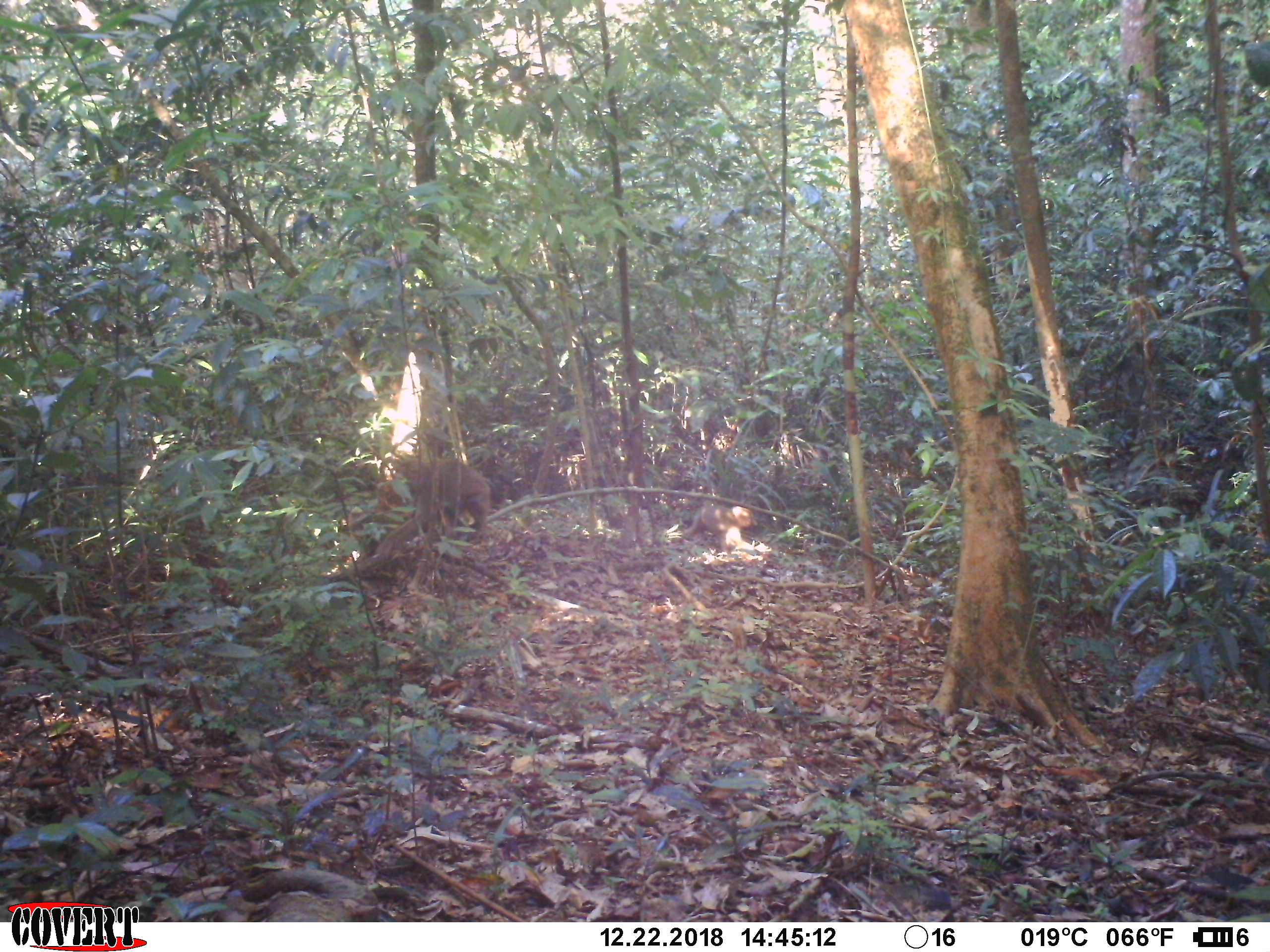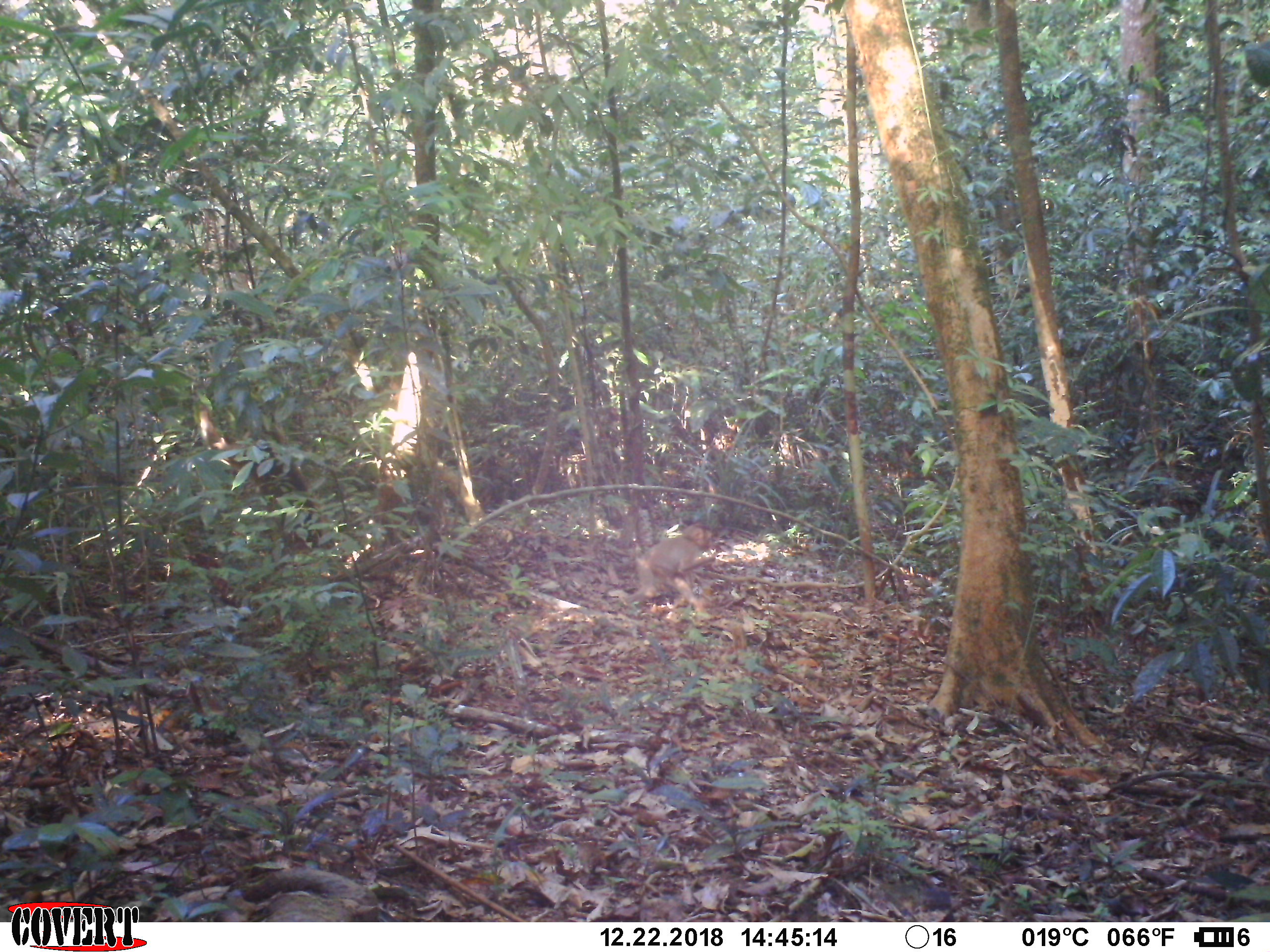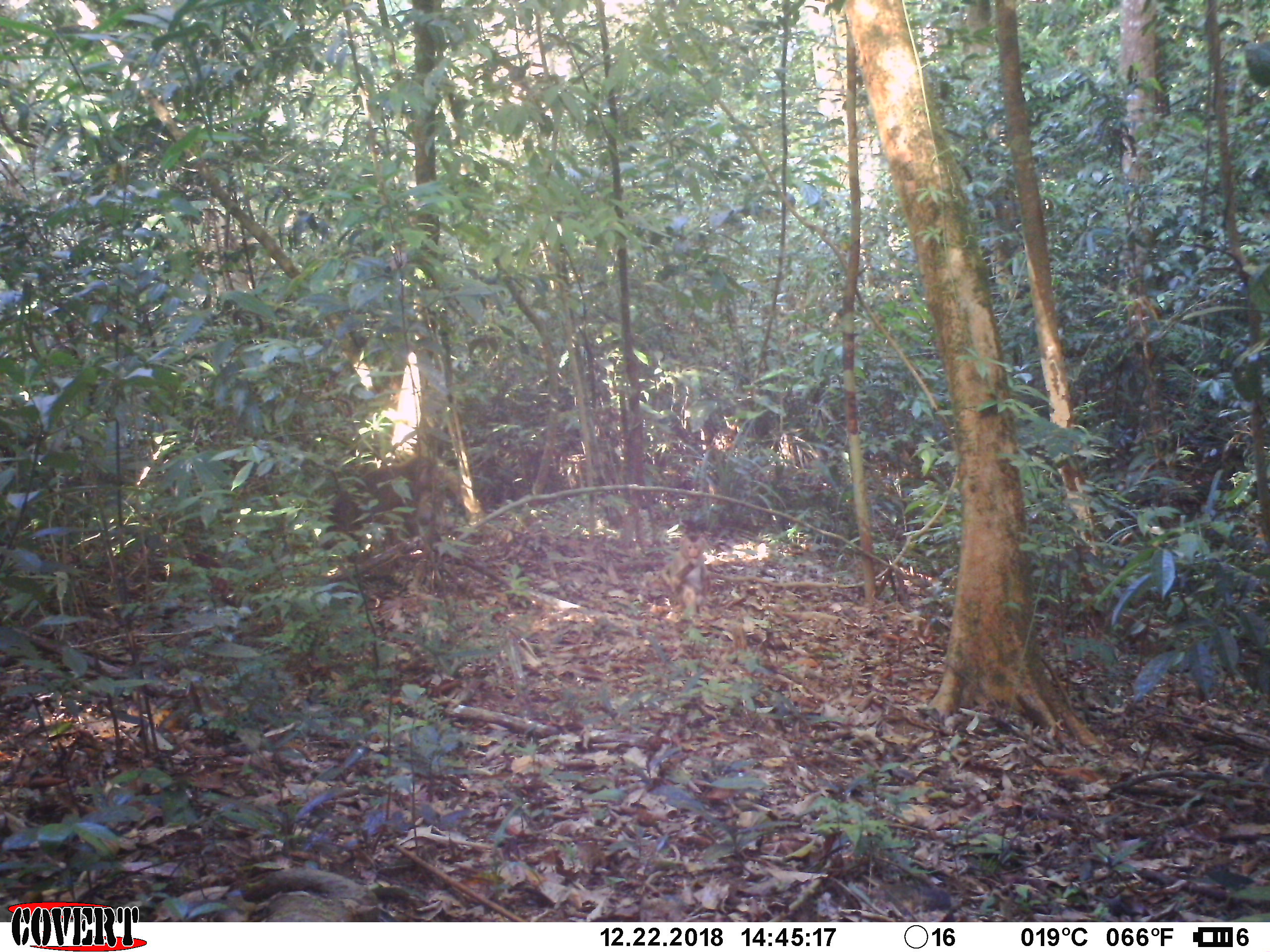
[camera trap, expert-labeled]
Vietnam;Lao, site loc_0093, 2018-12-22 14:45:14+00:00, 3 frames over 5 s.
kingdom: Animalia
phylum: Chordata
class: Mammalia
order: Primates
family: Cercopithecidae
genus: Macaca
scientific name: Macaca nemestrina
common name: pig-tailed macaque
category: pig tailed macaque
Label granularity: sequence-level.